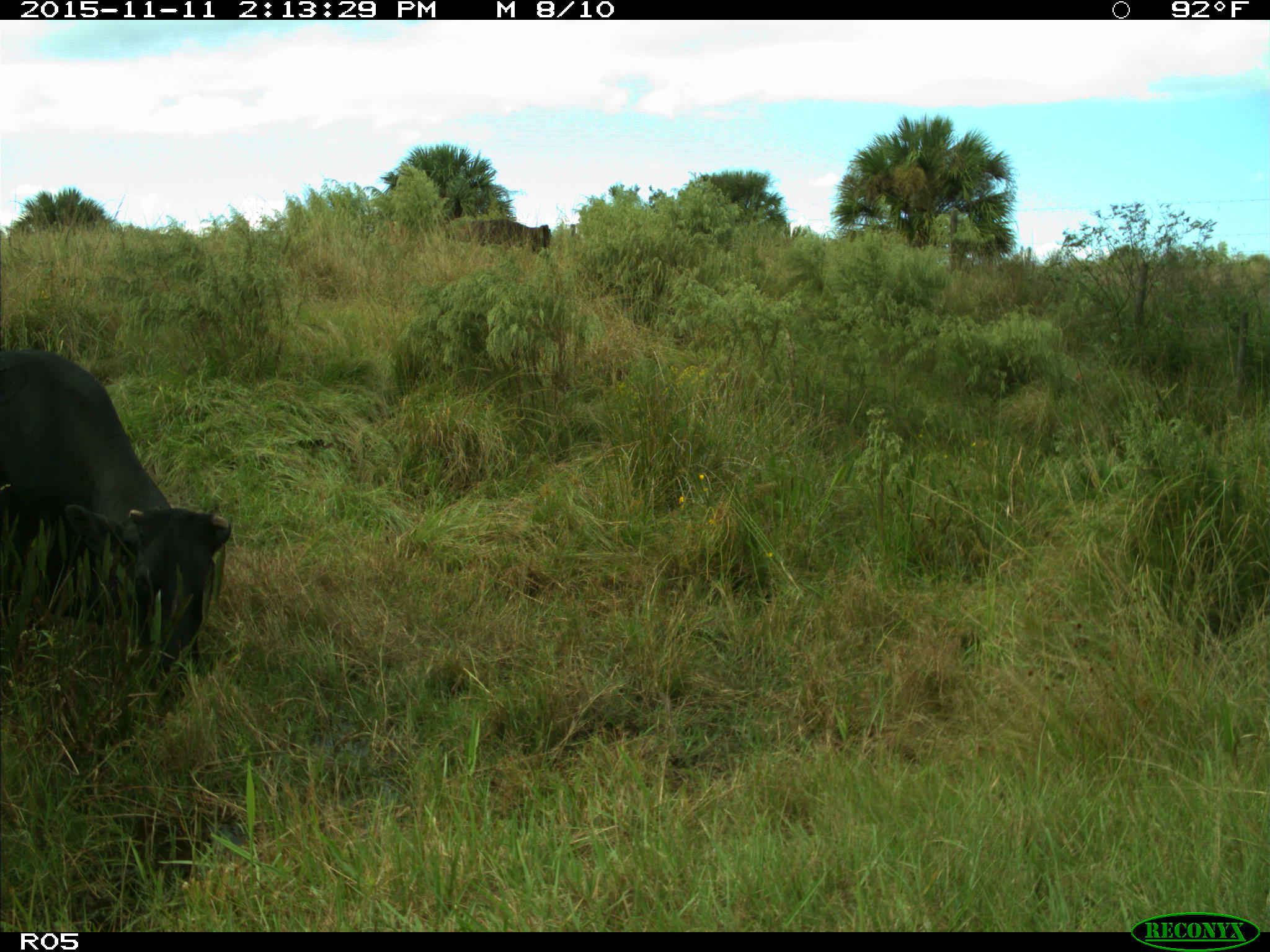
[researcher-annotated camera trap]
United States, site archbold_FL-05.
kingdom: Animalia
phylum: Chordata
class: Mammalia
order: Artiodactyla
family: Bovidae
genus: Bos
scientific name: Bos taurus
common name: domestic cow